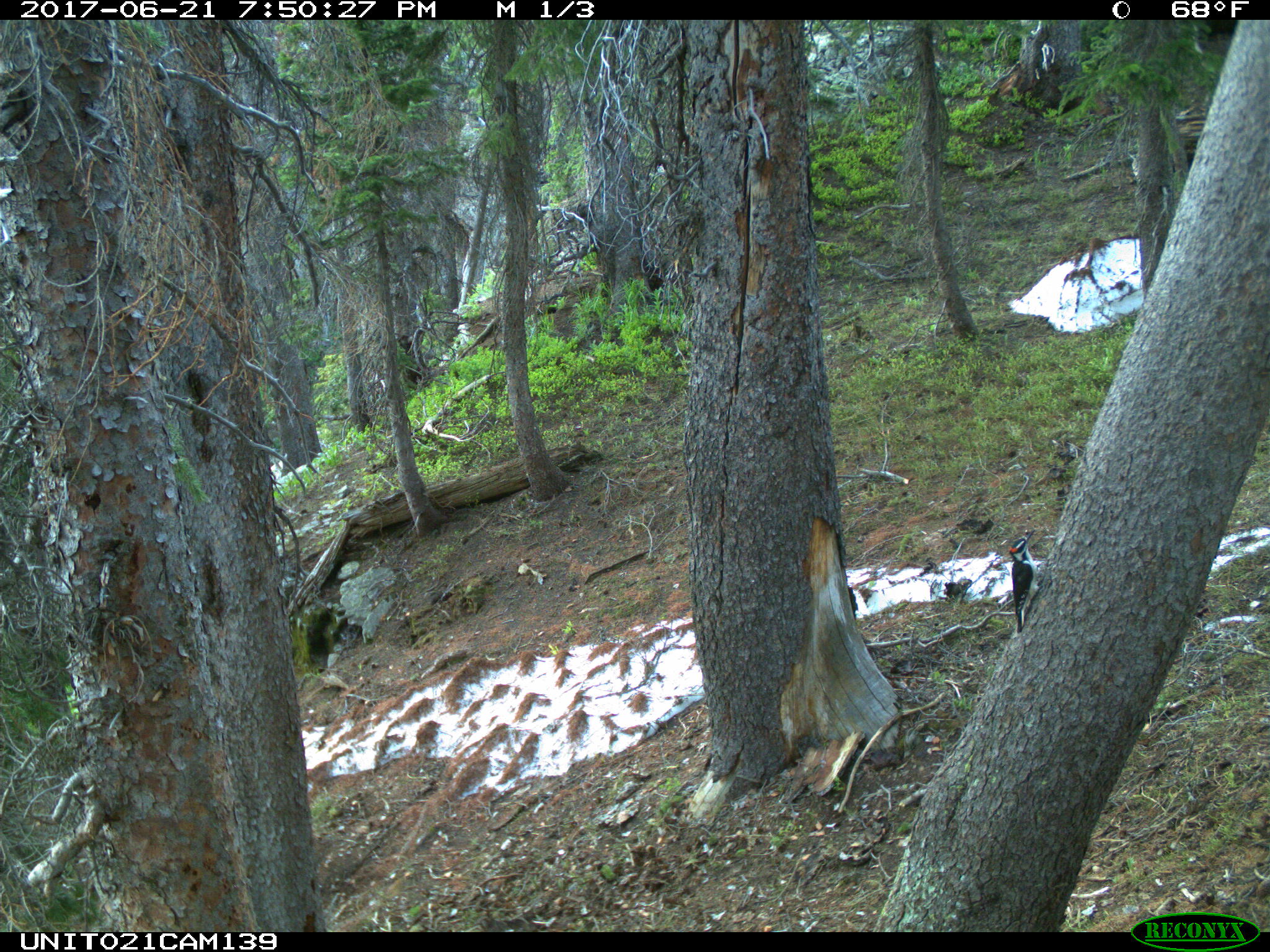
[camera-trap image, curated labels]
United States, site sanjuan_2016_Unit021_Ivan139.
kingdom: Animalia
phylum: Chordata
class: Aves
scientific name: Aves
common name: birds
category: unidentified bird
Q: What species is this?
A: Unidentified bird (birds) (Aves).